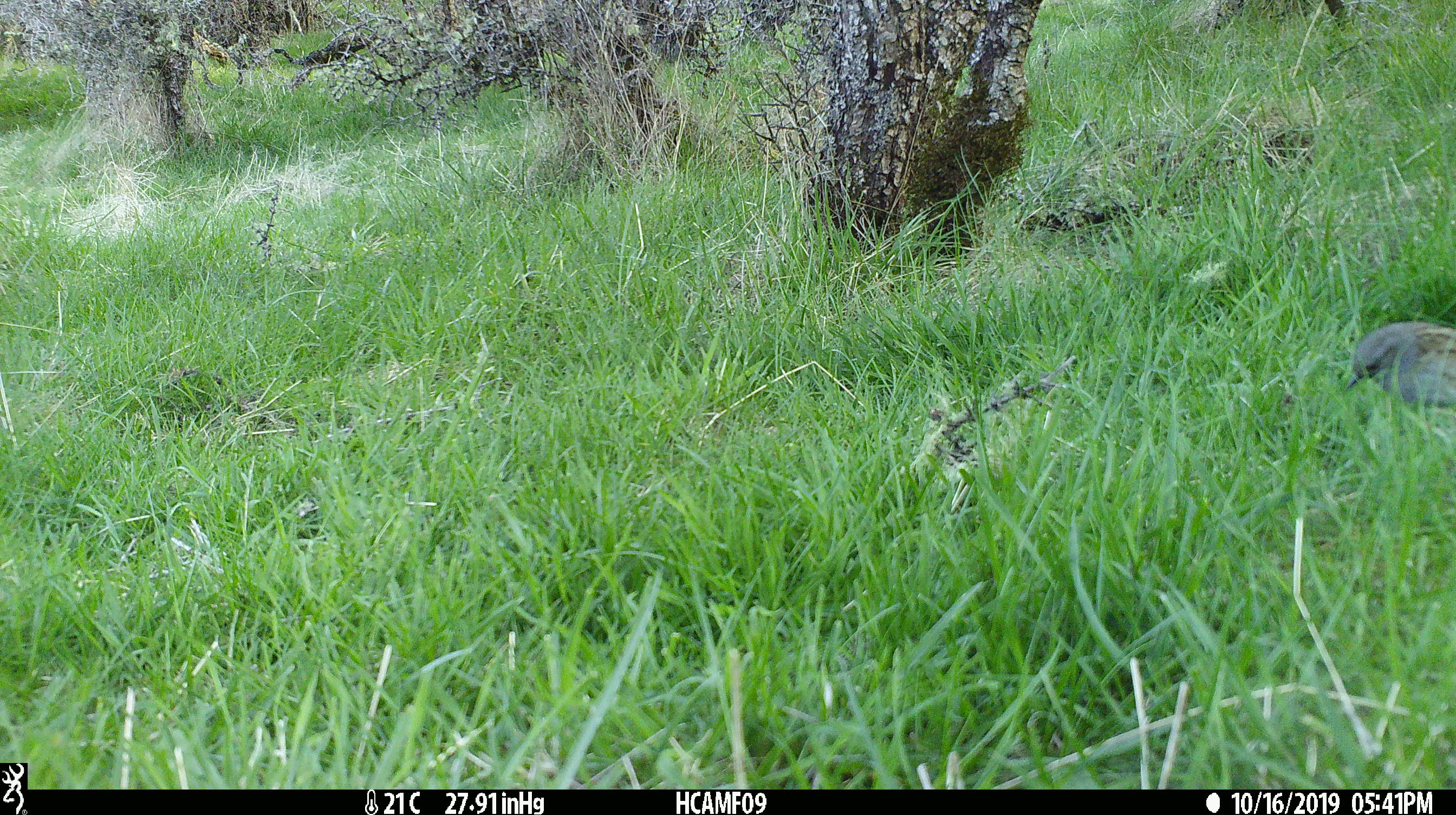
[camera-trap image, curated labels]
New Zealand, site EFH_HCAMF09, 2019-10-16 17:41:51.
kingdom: Animalia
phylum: Chordata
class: Aves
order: Passeriformes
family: Prunellidae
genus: Prunella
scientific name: Prunella modularis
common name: dunnock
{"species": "dunnock (Prunella modularis)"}